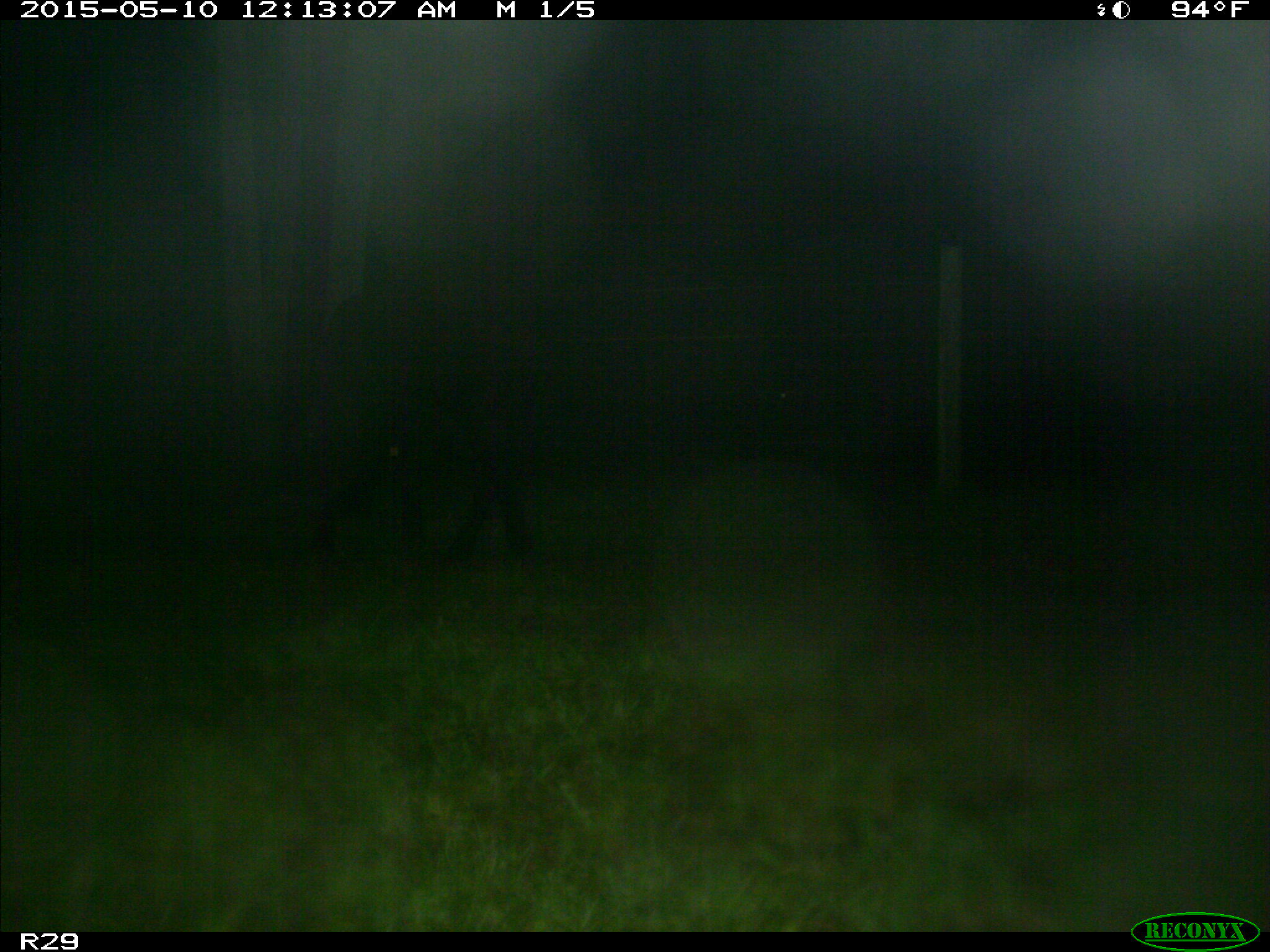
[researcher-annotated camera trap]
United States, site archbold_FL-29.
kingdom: Animalia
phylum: Chordata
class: Mammalia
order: Artiodactyla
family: Bovidae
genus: Bos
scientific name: Bos taurus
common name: domestic cow